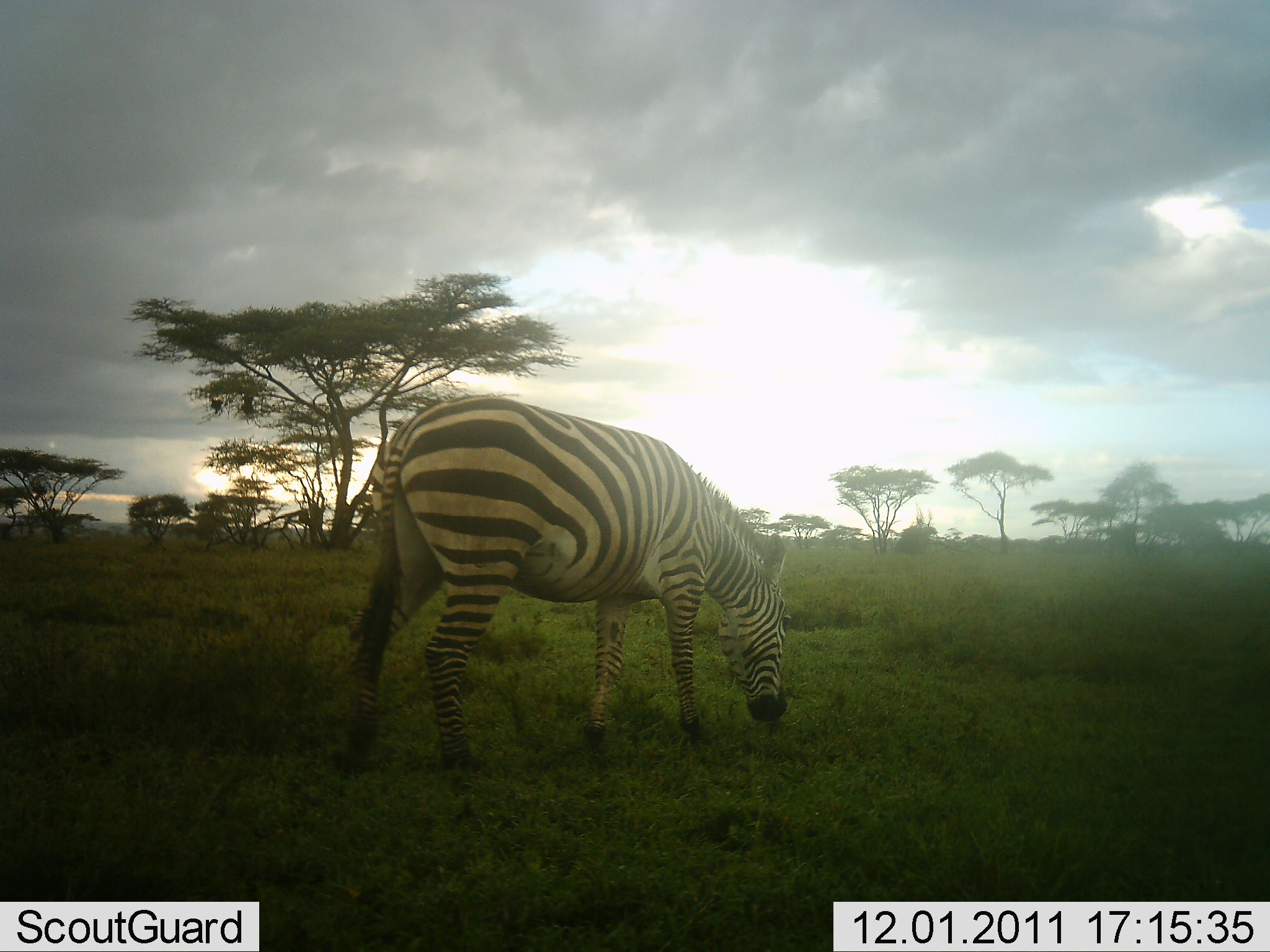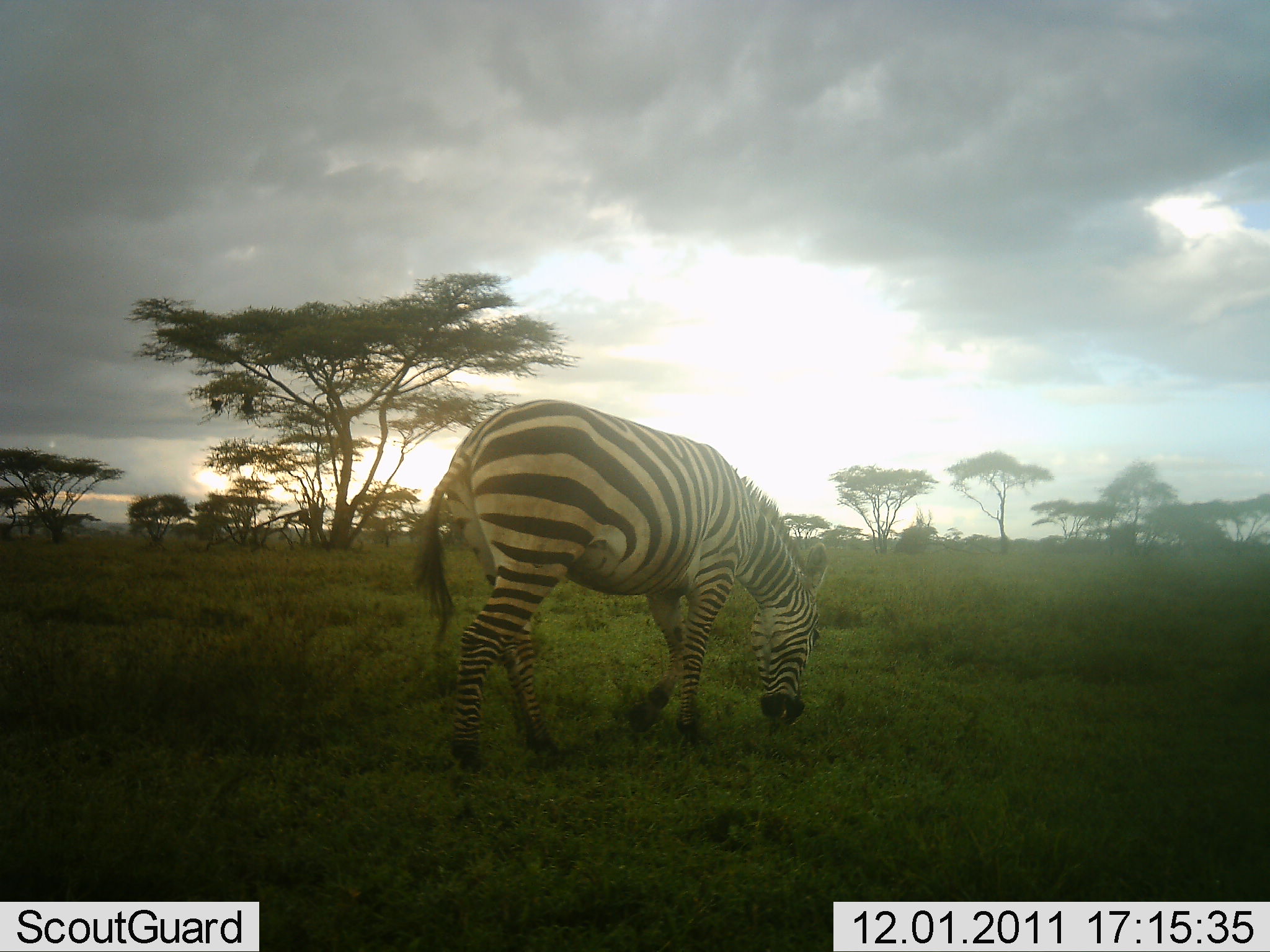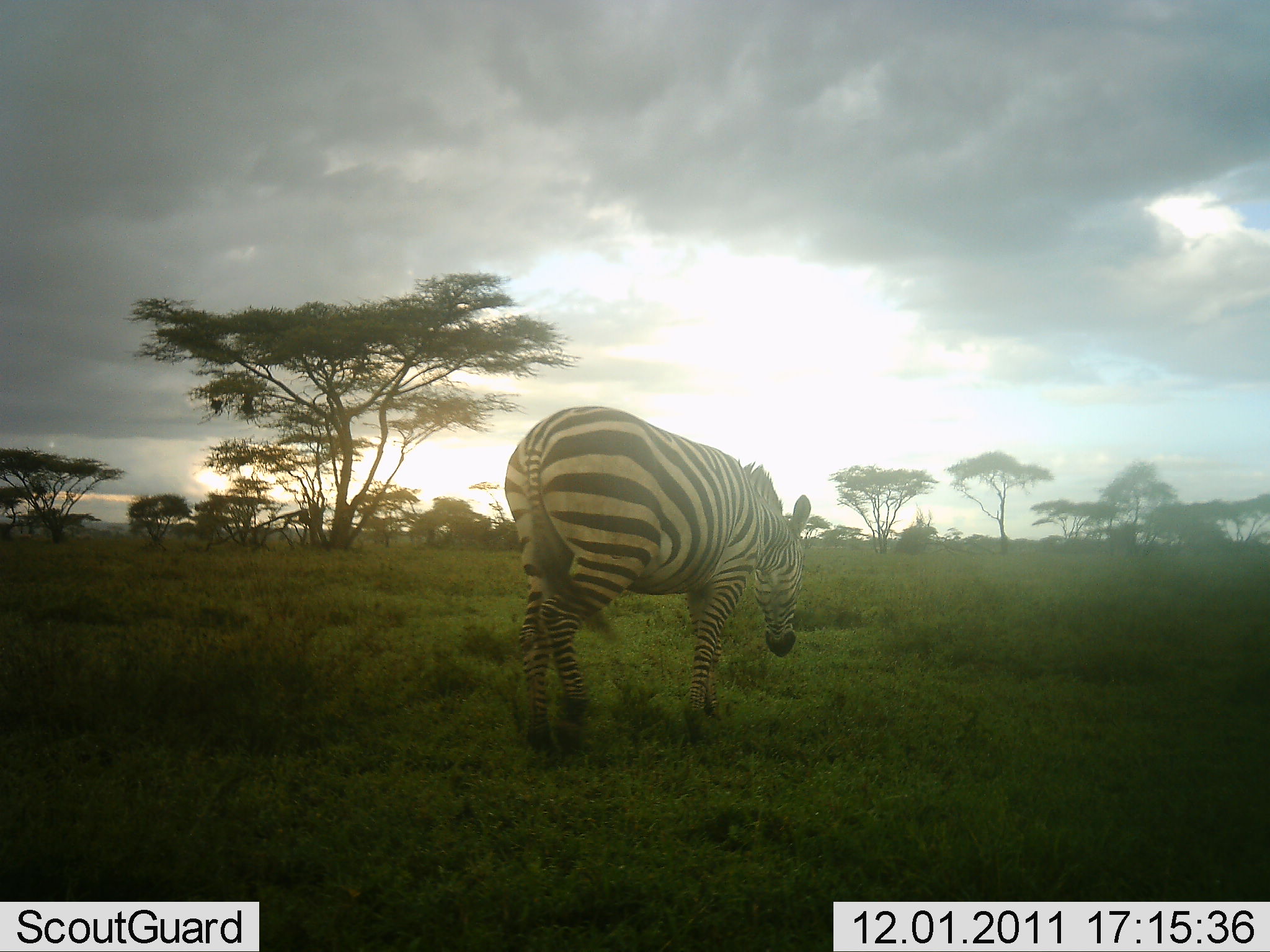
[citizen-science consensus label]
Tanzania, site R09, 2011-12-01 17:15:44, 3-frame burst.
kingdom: Animalia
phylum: Chordata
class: Mammalia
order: Perissodactyla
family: Equidae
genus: Equus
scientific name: Equus quagga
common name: plains zebra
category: zebra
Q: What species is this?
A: Zebra (plains zebra) (Equus quagga).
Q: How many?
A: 1.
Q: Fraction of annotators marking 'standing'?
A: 23%.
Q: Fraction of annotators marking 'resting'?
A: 0%.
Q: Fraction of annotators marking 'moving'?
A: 38%.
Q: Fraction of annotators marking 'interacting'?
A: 0%.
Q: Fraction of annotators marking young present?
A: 0%.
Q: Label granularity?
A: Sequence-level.